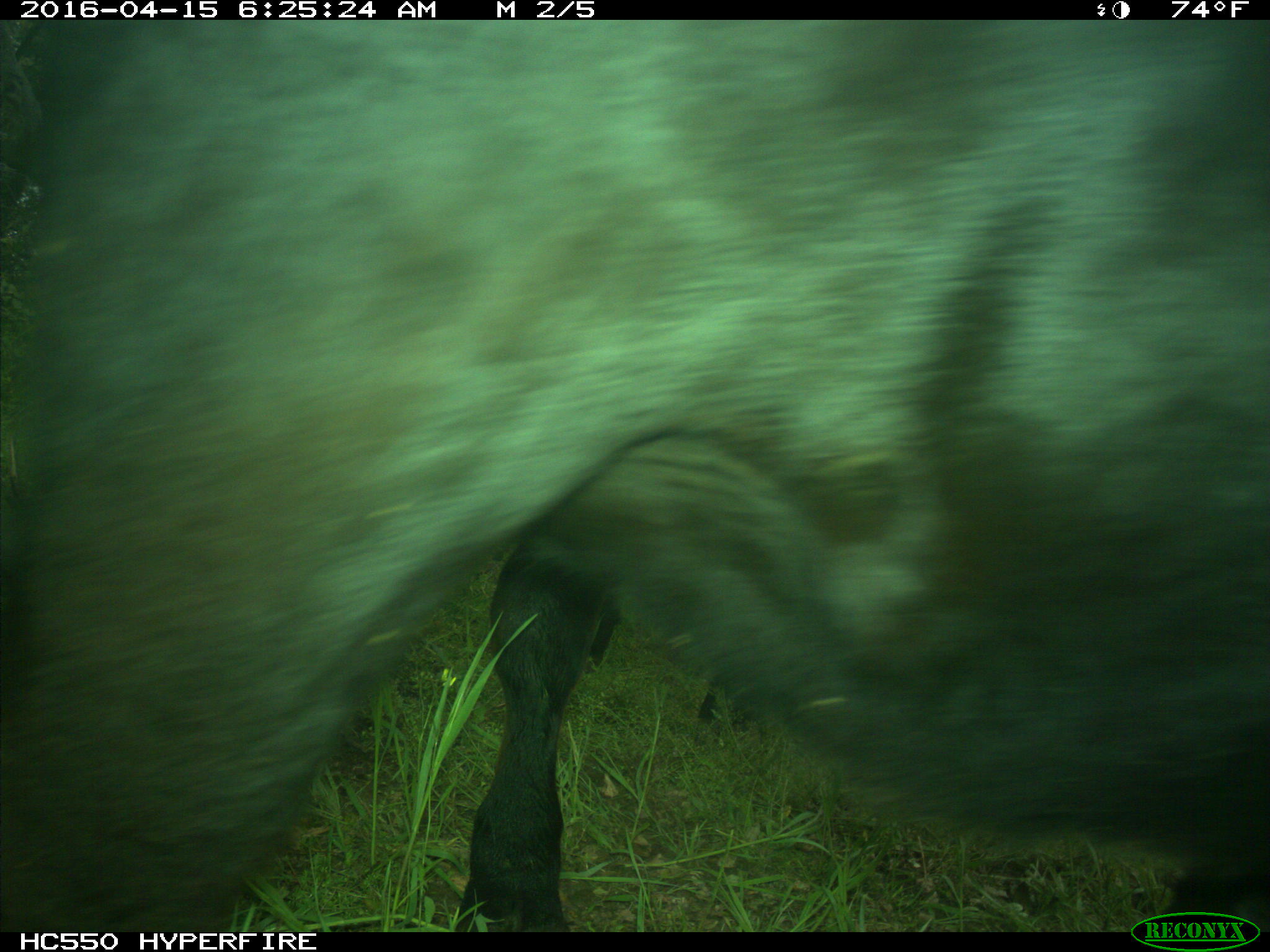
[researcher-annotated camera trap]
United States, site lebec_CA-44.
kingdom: Animalia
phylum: Chordata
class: Mammalia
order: Artiodactyla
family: Bovidae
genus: Bos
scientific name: Bos taurus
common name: domestic cow